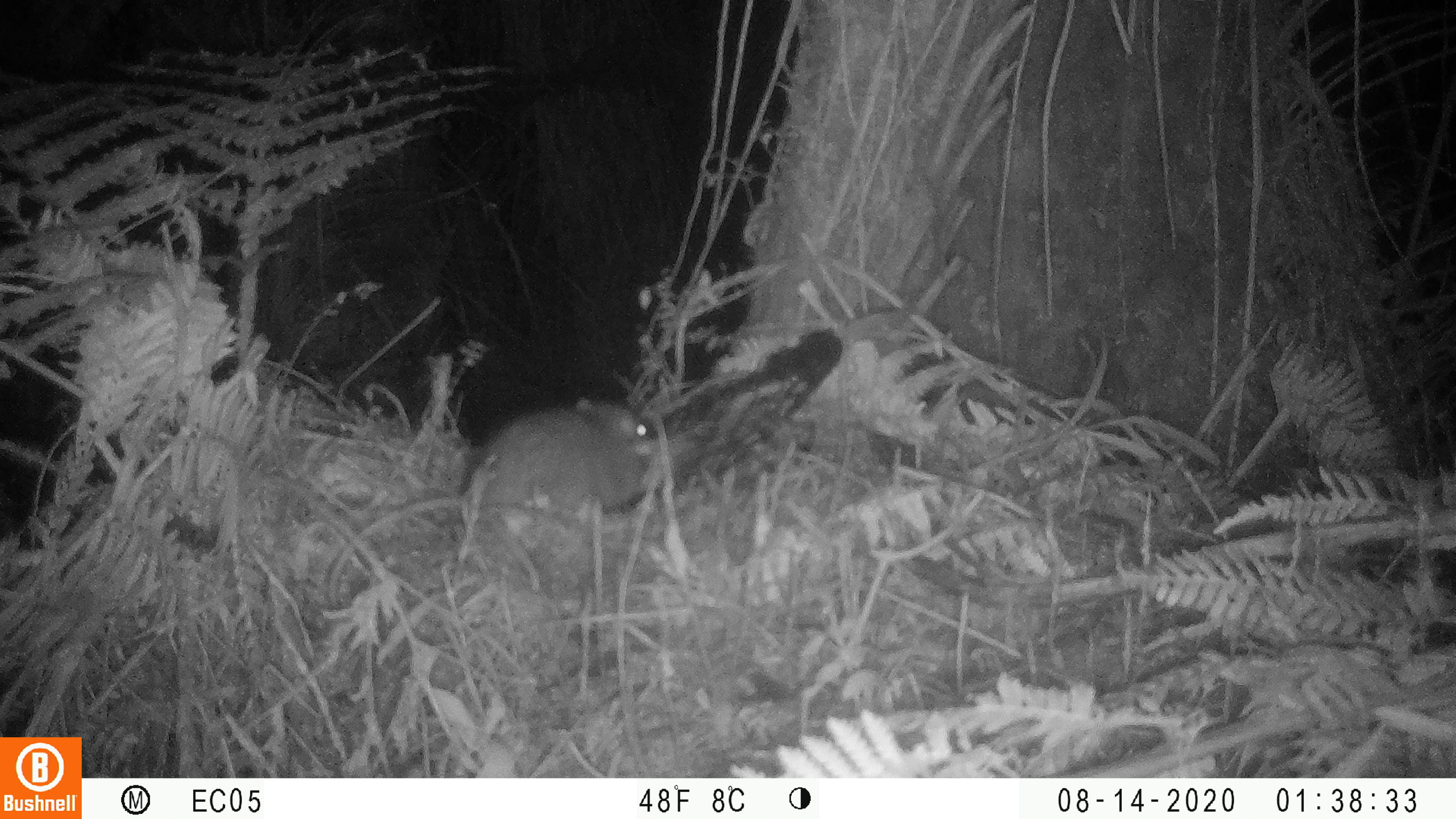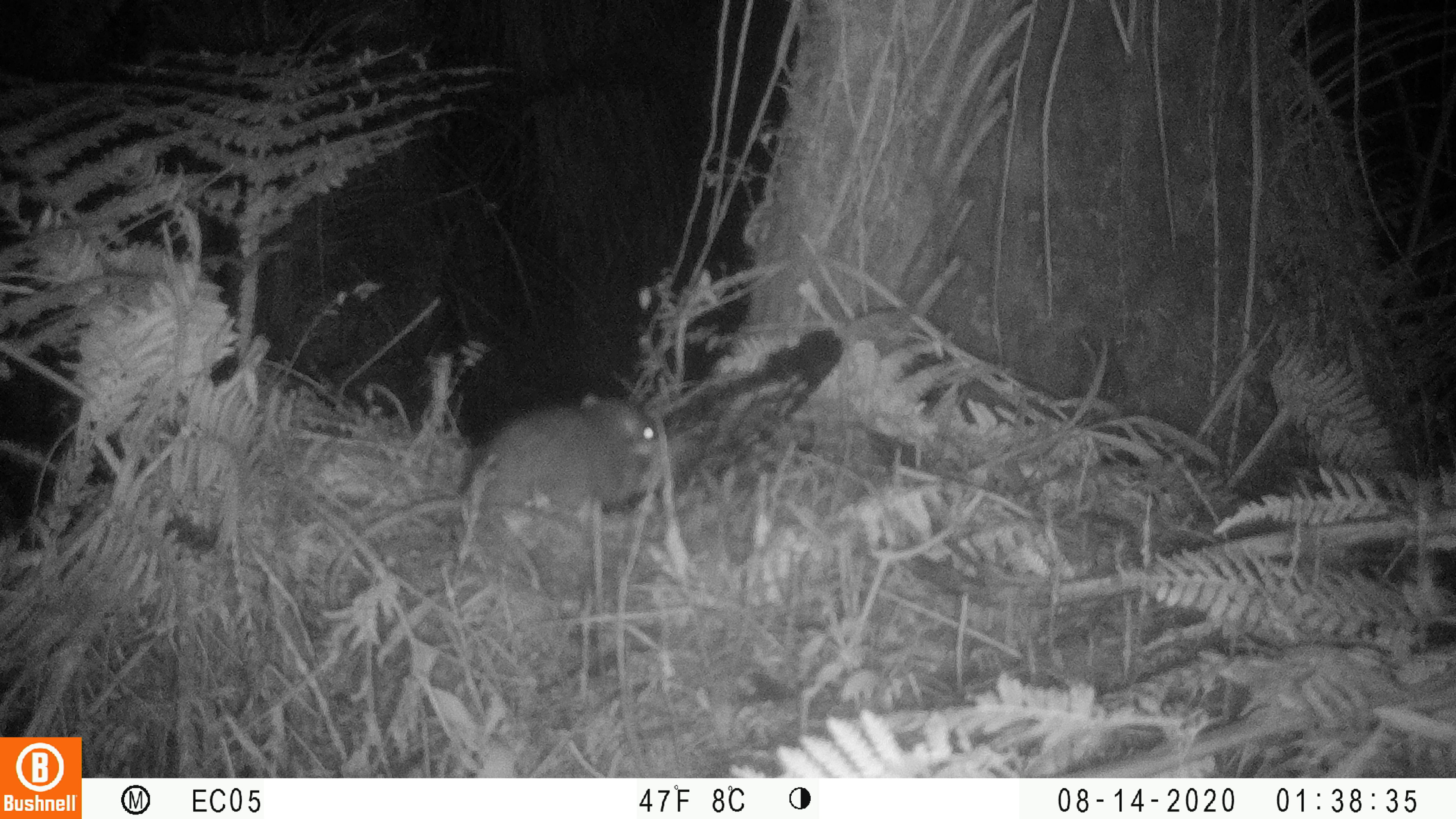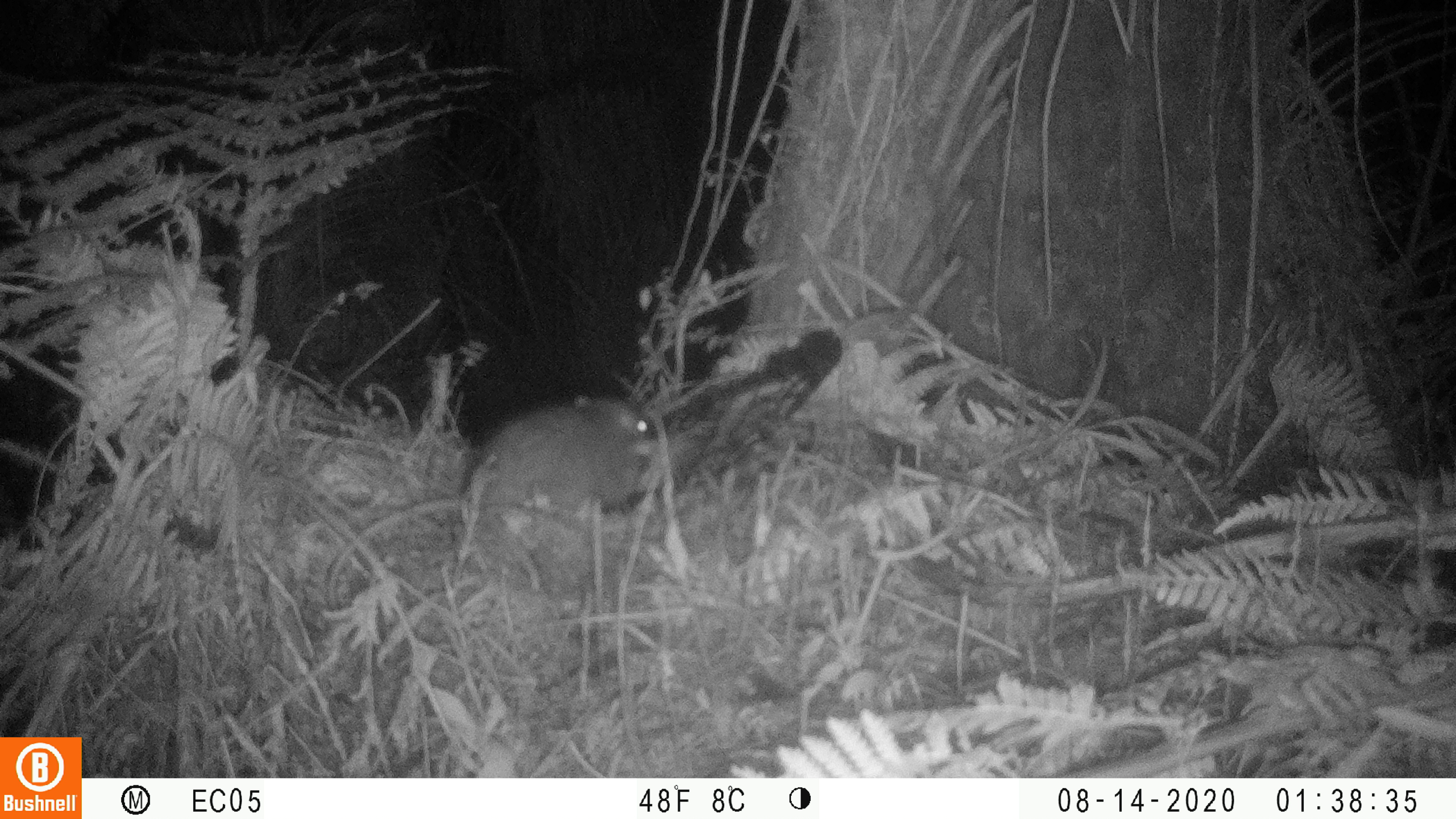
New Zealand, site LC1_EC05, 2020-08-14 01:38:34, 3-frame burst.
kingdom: Animalia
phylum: Chordata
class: Mammalia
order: Rodentia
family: Muridae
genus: Rattus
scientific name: Rattus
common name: rat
Rat (Rattus).